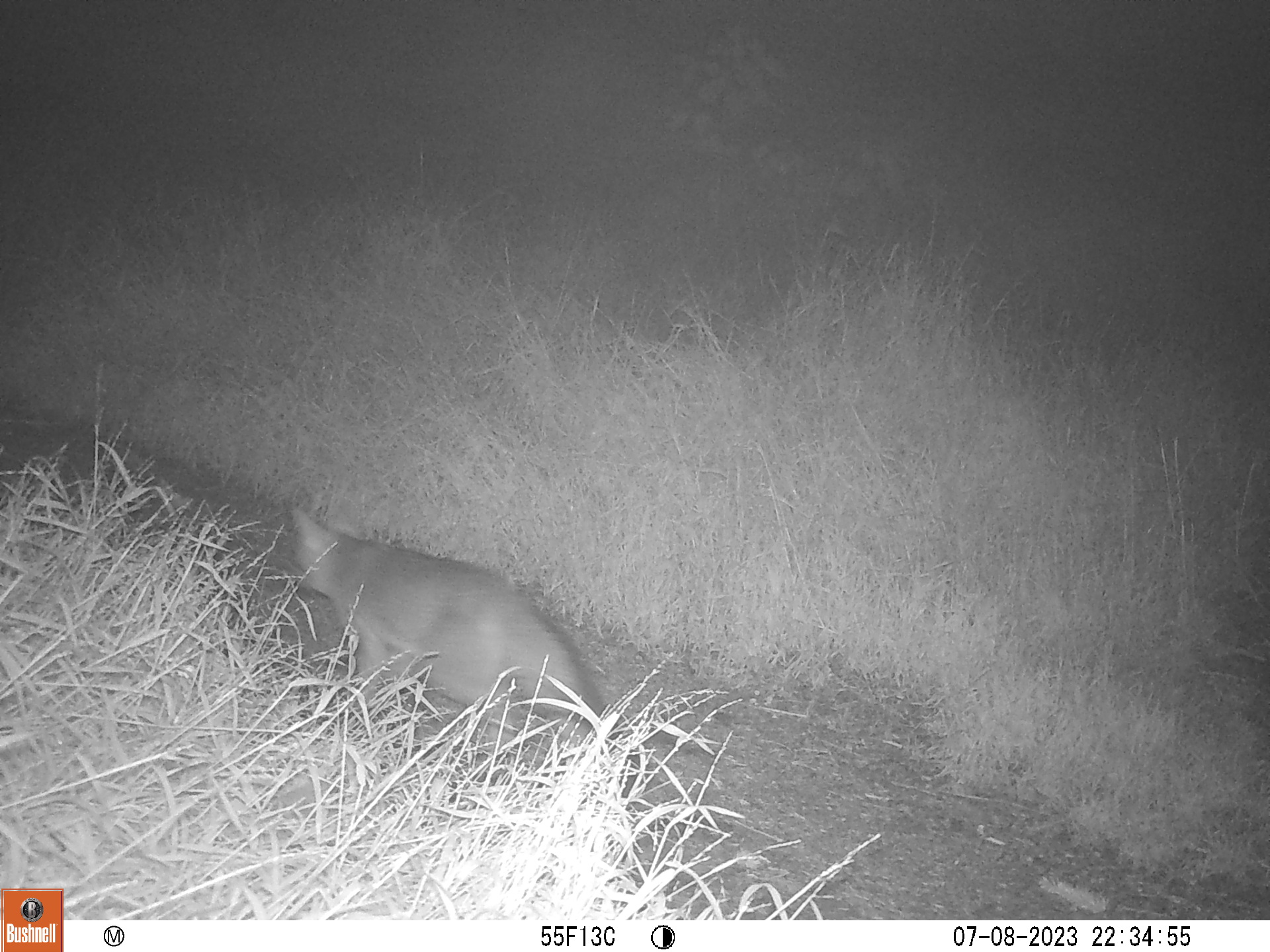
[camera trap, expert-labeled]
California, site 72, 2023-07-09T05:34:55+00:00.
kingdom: Animalia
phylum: Chordata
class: Mammalia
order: Carnivora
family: Canidae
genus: Urocyon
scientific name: Urocyon cinereoargenteus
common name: gray fox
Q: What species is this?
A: Gray fox (Urocyon cinereoargenteus).